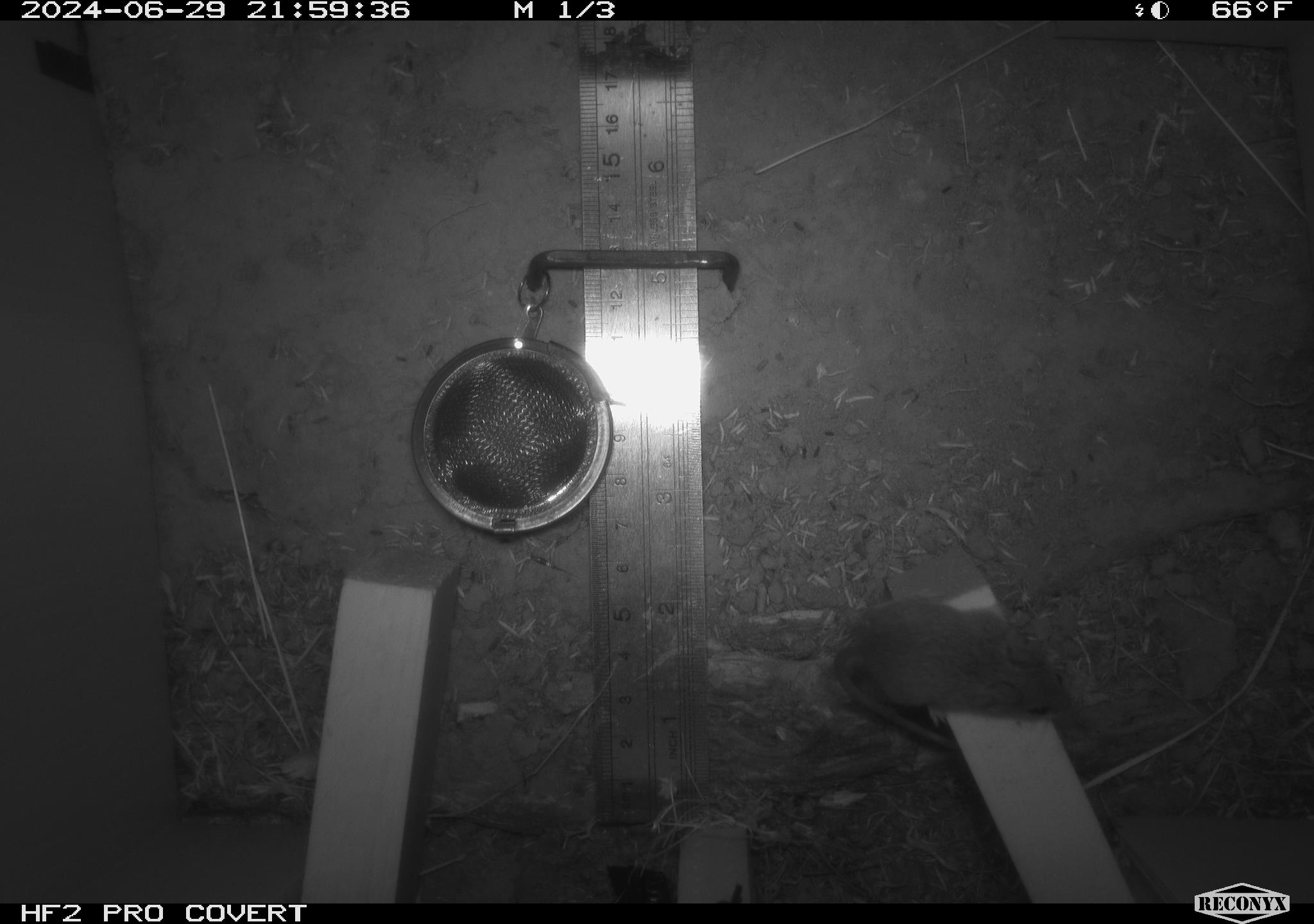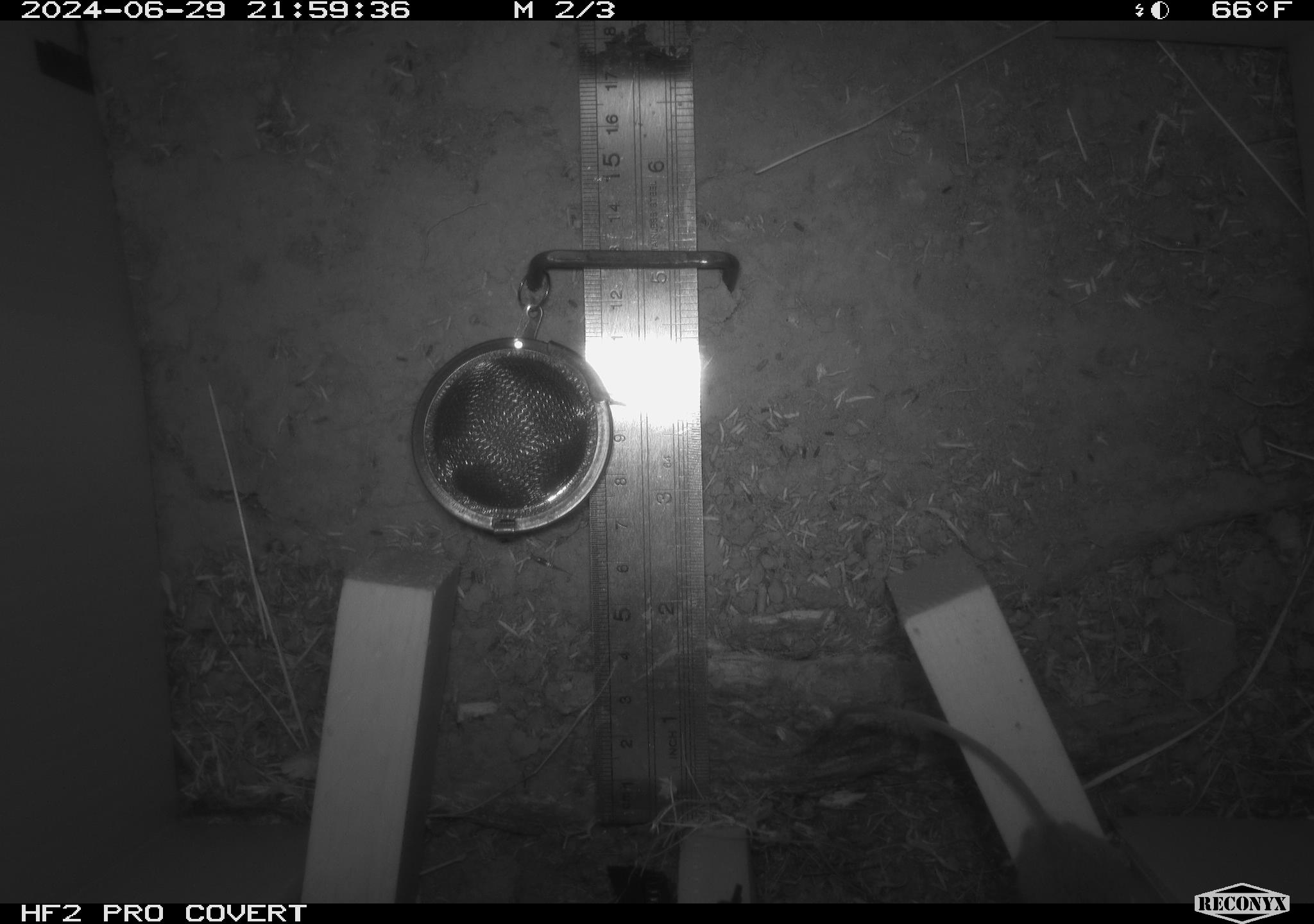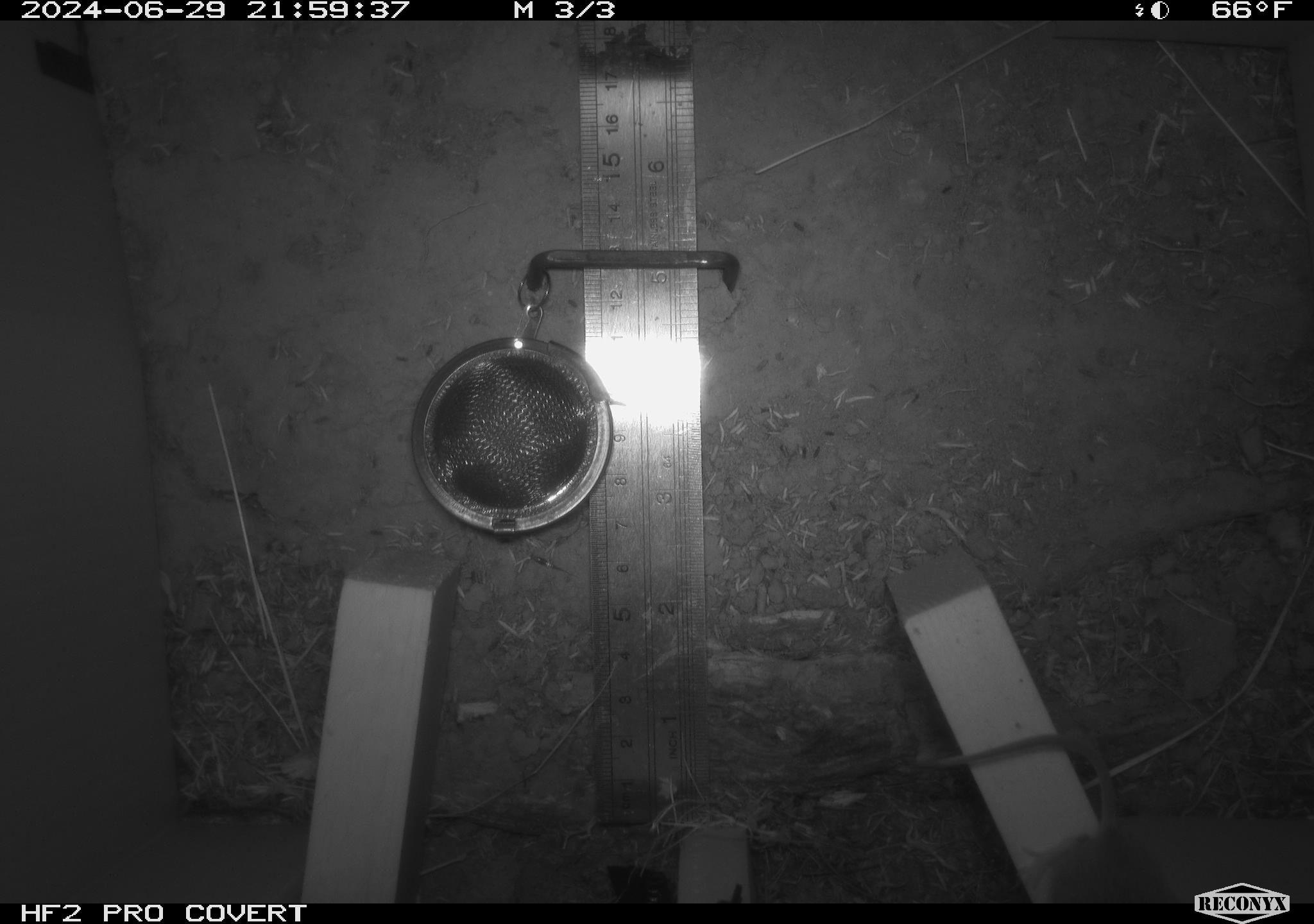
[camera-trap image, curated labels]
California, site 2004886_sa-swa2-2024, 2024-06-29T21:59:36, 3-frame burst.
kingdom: Animalia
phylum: Chordata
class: Mammalia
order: Rodentia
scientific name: Rodentia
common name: mouse species